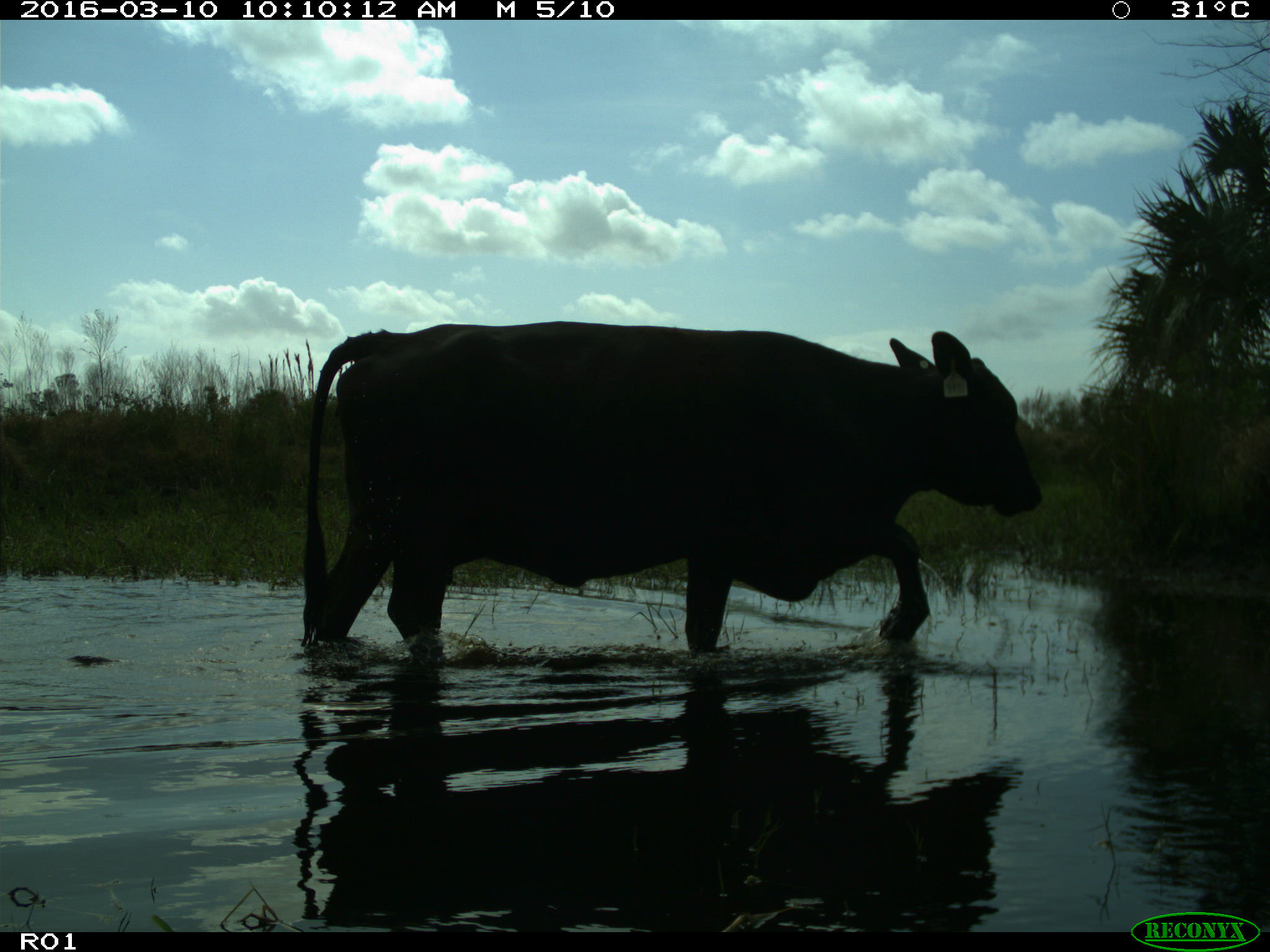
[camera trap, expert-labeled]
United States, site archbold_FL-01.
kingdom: Animalia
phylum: Chordata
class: Mammalia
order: Artiodactyla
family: Bovidae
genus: Bos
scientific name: Bos taurus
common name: domestic cow